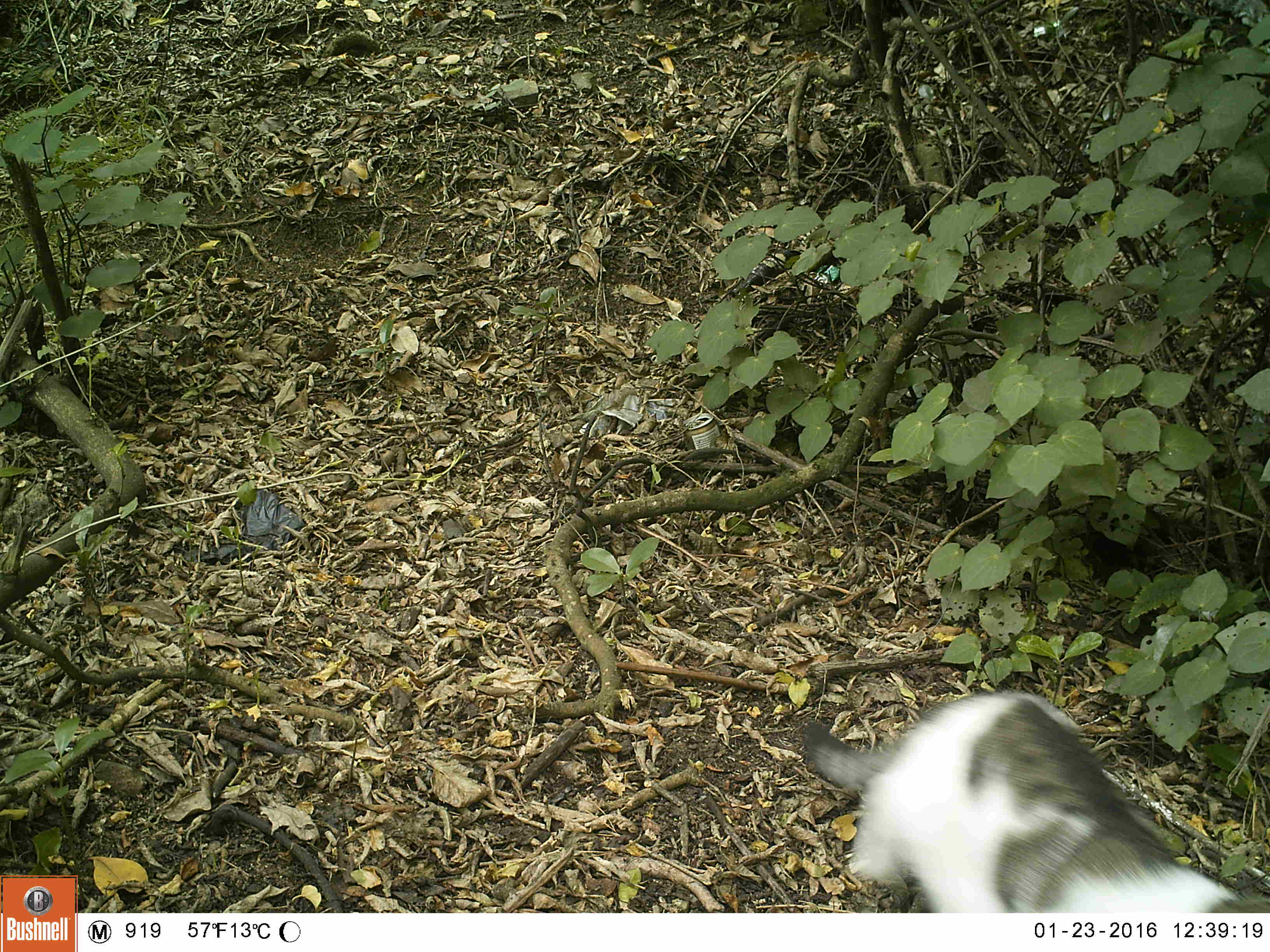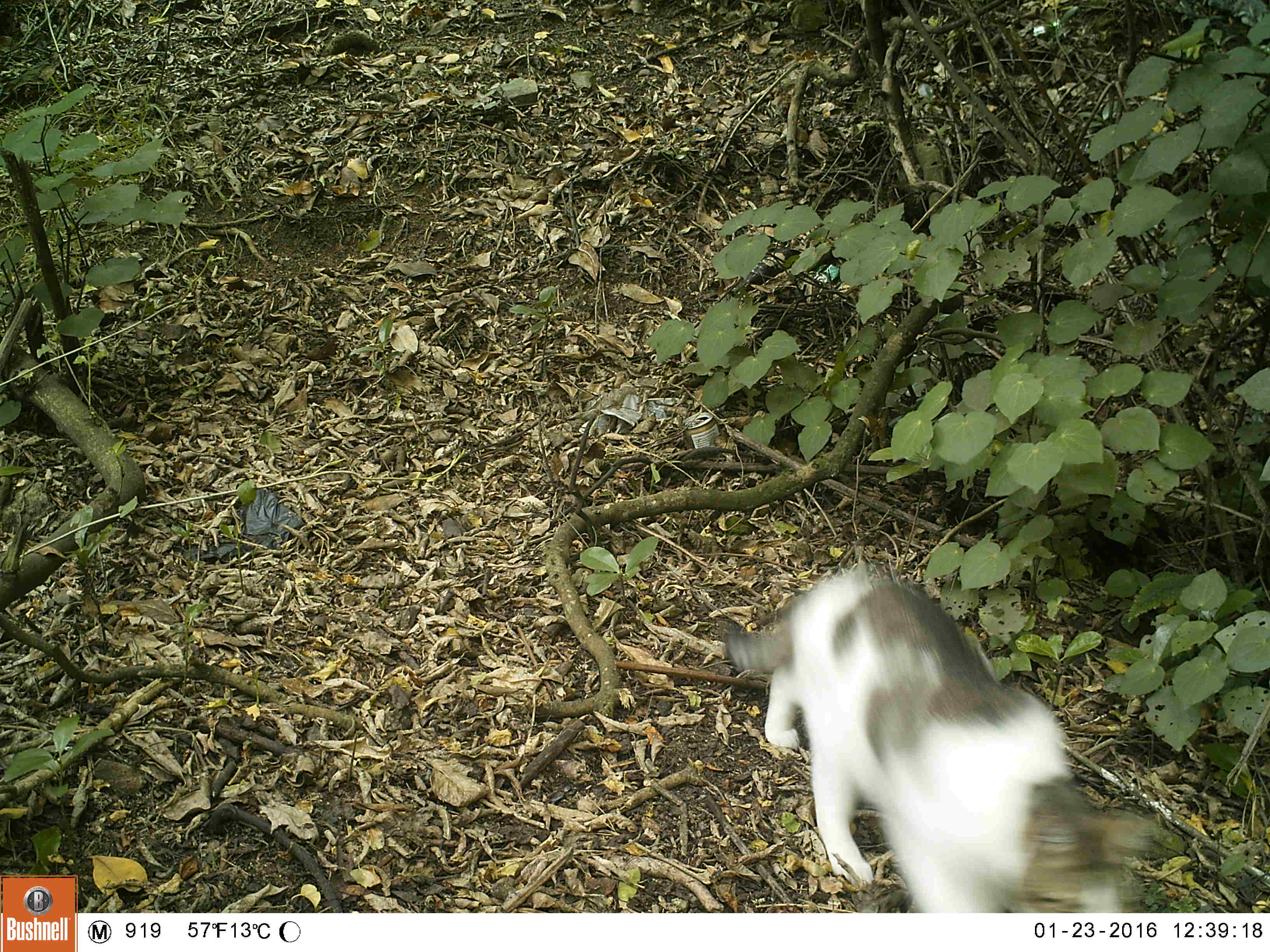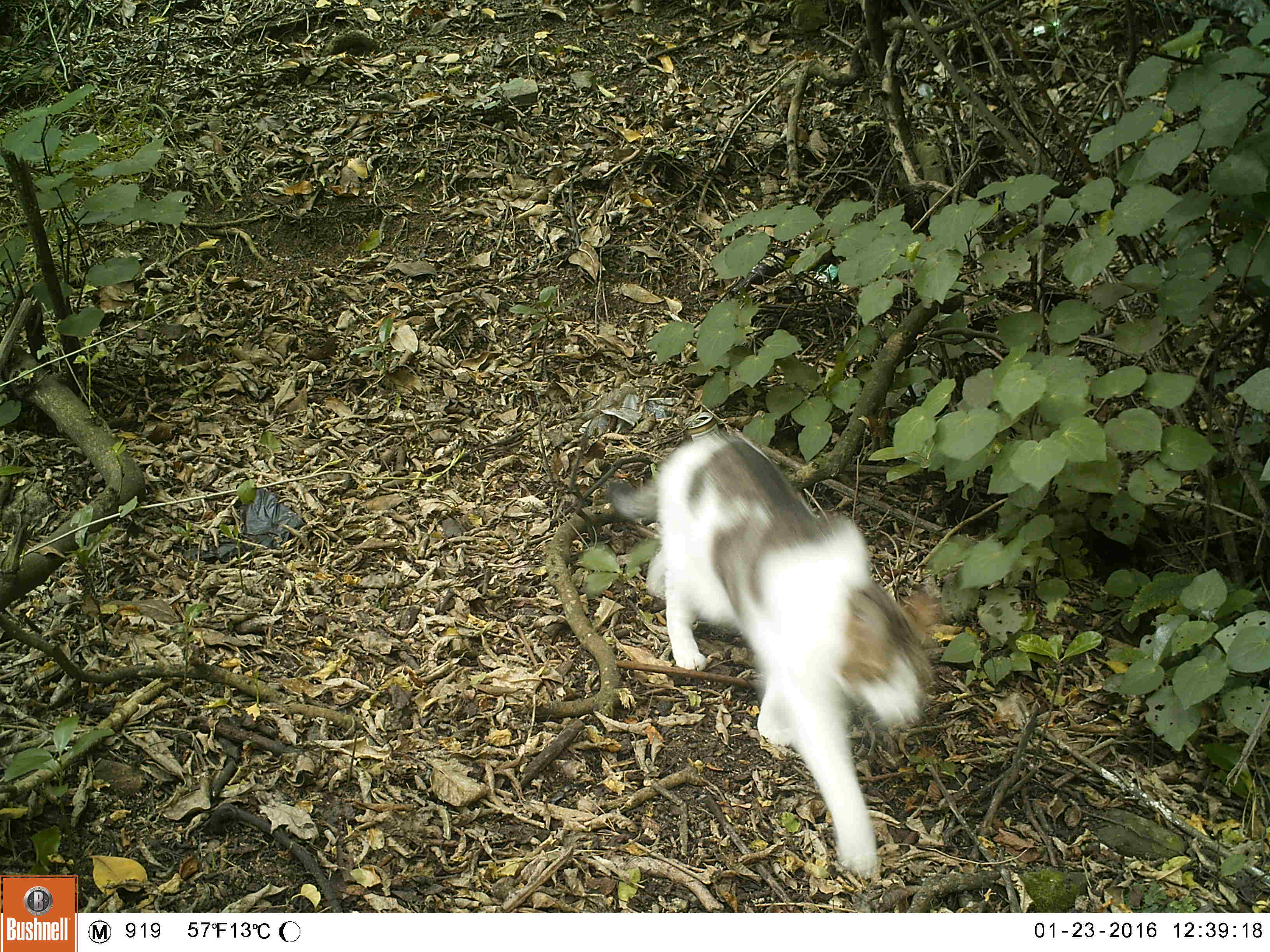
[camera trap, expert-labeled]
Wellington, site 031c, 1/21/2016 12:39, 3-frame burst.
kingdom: Animalia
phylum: Chordata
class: Mammalia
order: Carnivora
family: Felidae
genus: Felis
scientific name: Felis catus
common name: cat